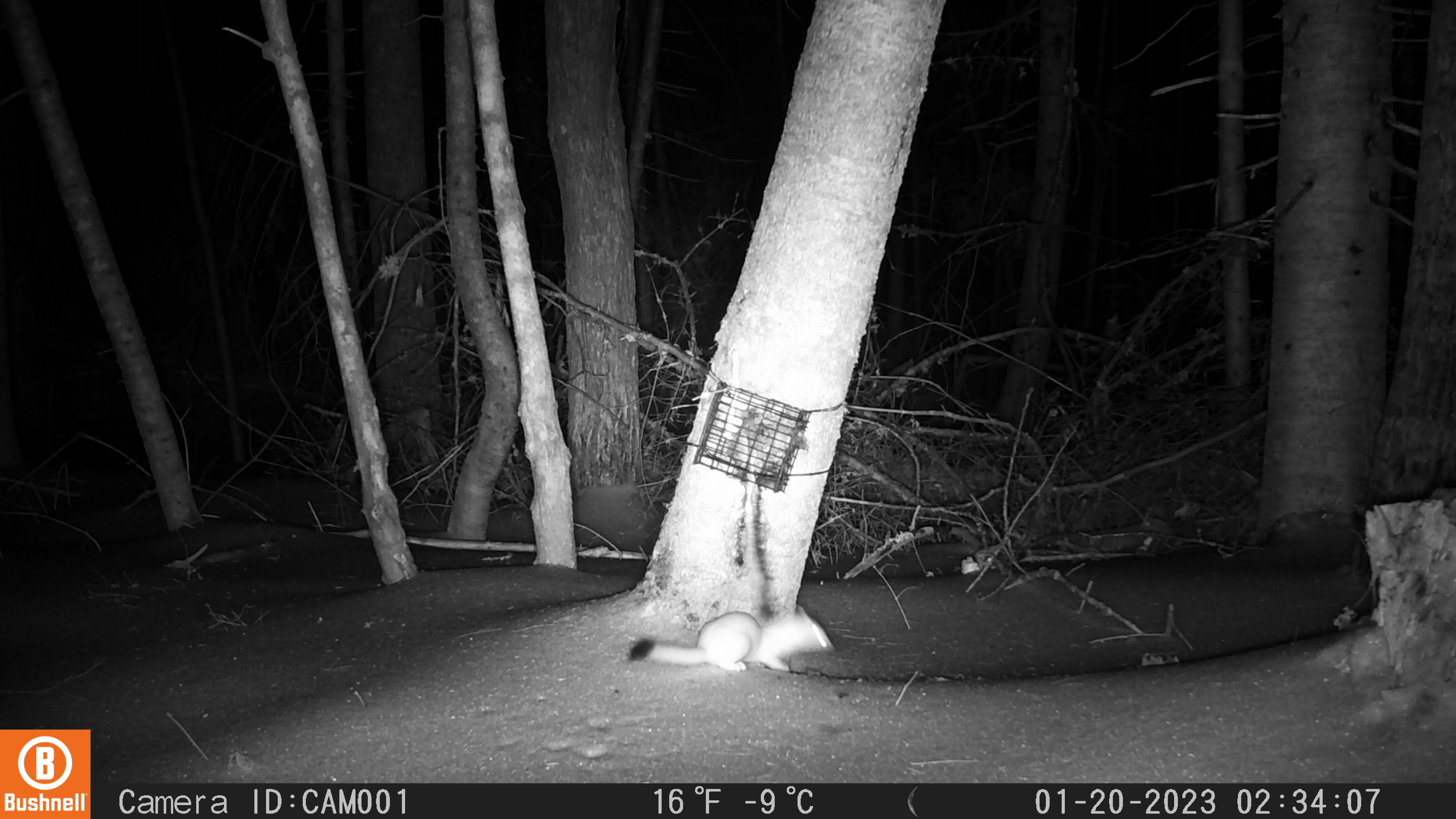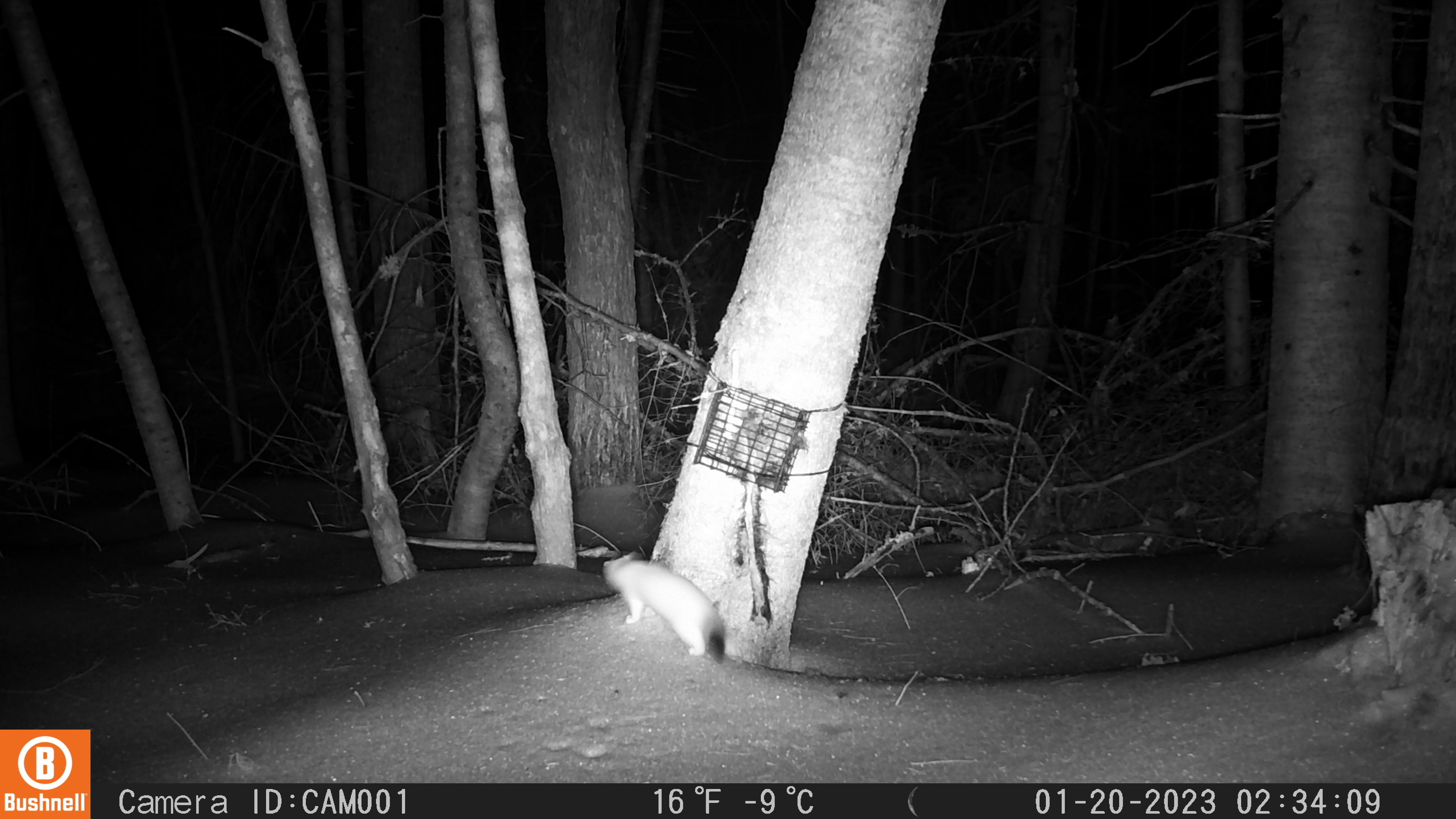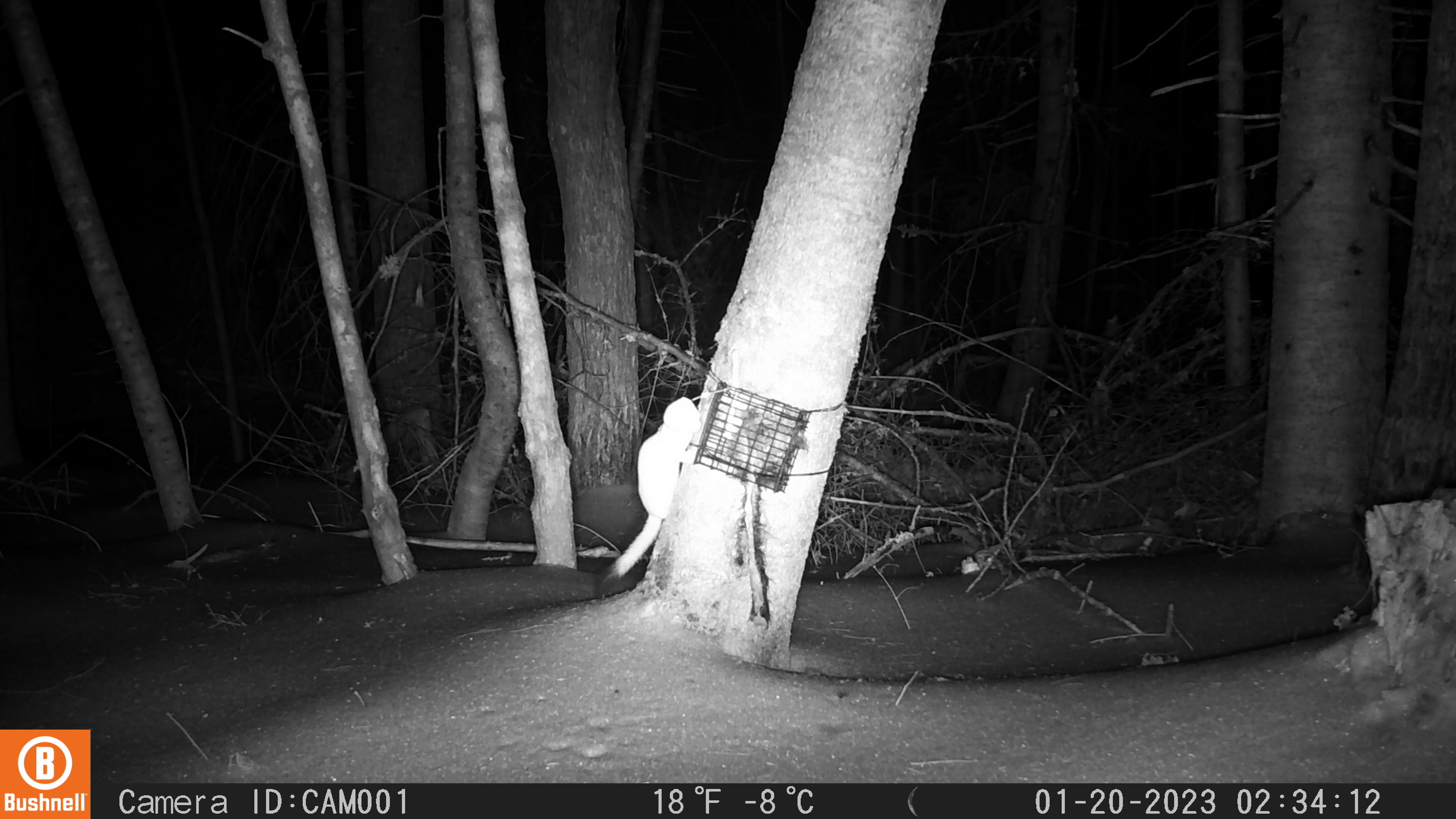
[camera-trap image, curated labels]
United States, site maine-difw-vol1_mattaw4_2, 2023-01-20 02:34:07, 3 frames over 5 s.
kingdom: Animalia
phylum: Chordata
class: Mammalia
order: Carnivora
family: Mustelidae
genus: Neogale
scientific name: Neogale frenata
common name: long-tailed weasel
Long-tailed weasel (Neogale frenata).